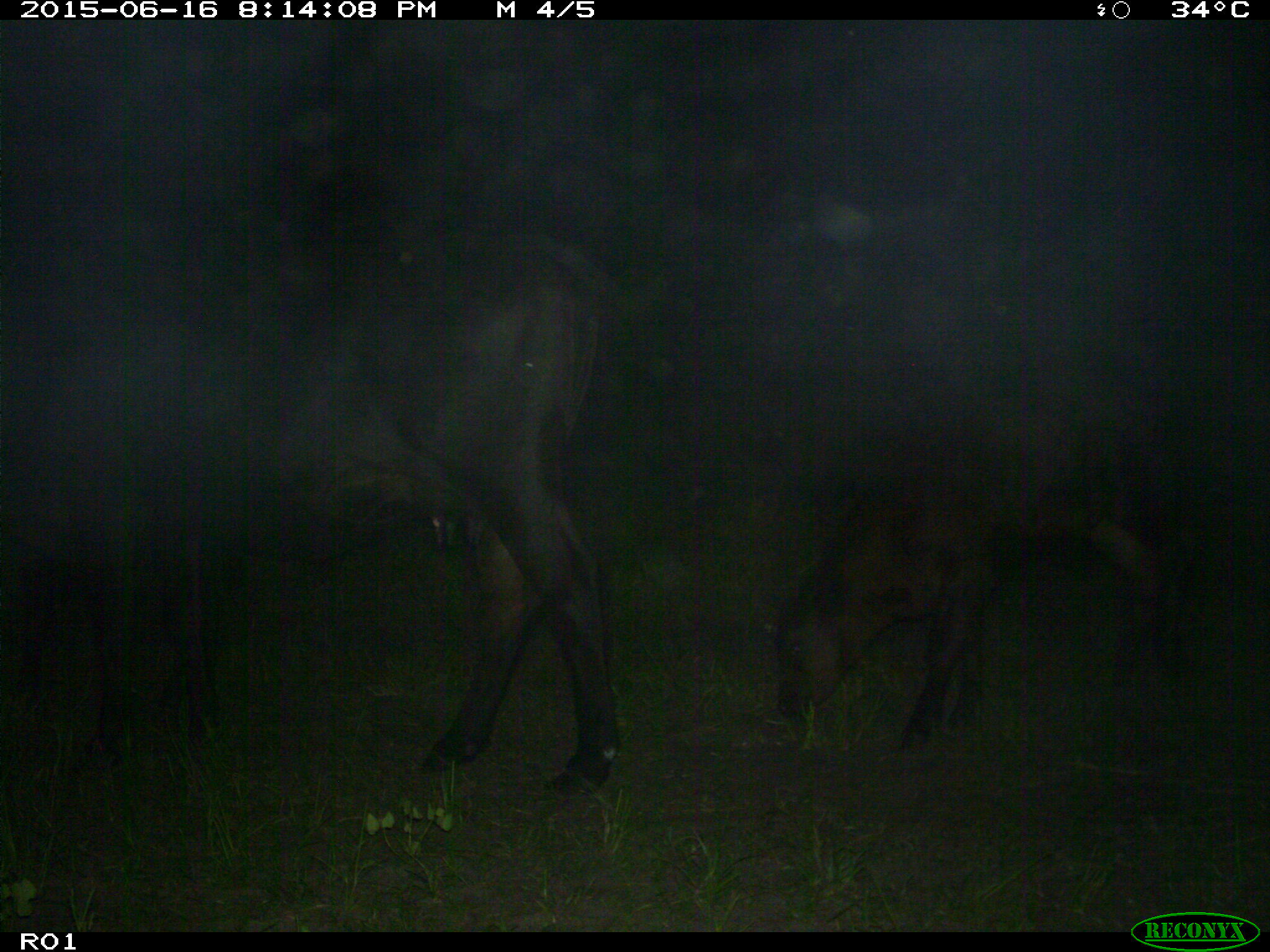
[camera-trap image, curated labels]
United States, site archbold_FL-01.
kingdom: Animalia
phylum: Chordata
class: Mammalia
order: Artiodactyla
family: Bovidae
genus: Bos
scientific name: Bos taurus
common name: domestic cow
Bos taurus (domestic cow).